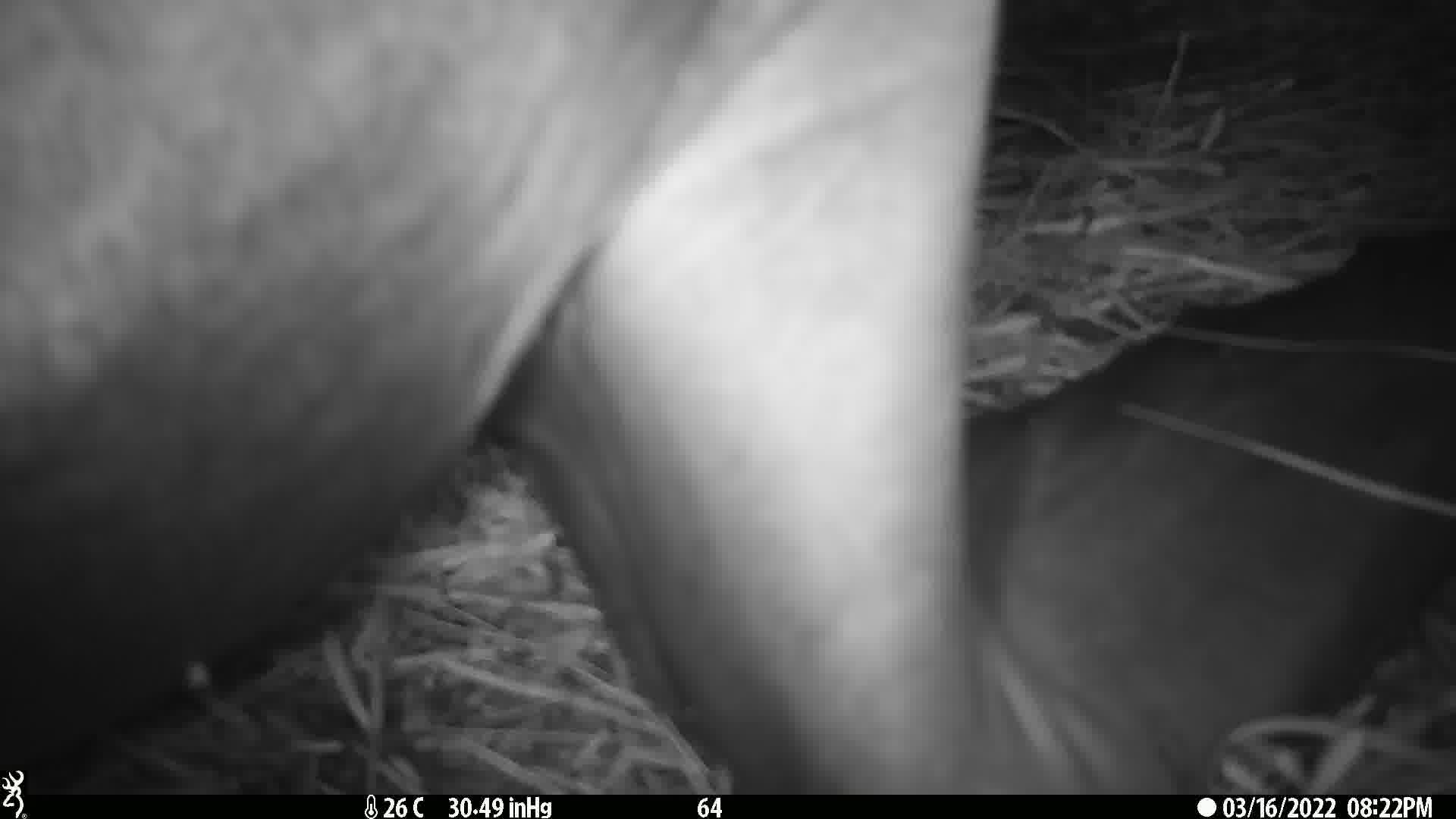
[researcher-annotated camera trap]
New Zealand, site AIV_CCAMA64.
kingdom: Animalia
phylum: Chordata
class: Mammalia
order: Carnivora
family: Otariidae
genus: Phocarctos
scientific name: Phocarctos hookeri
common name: new zealand sea lion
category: sealion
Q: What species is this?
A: Sealion (new zealand sea lion) (Phocarctos hookeri).